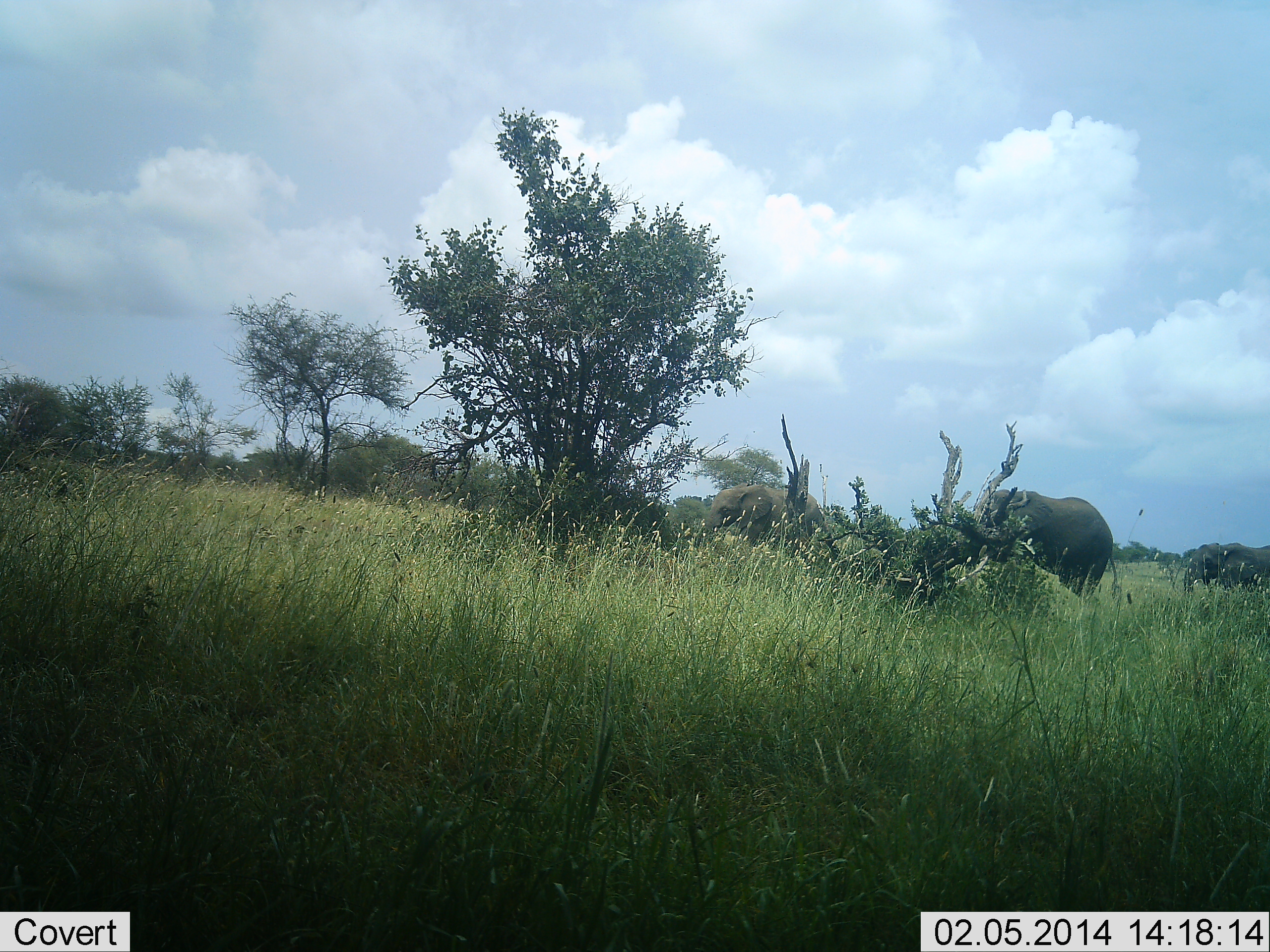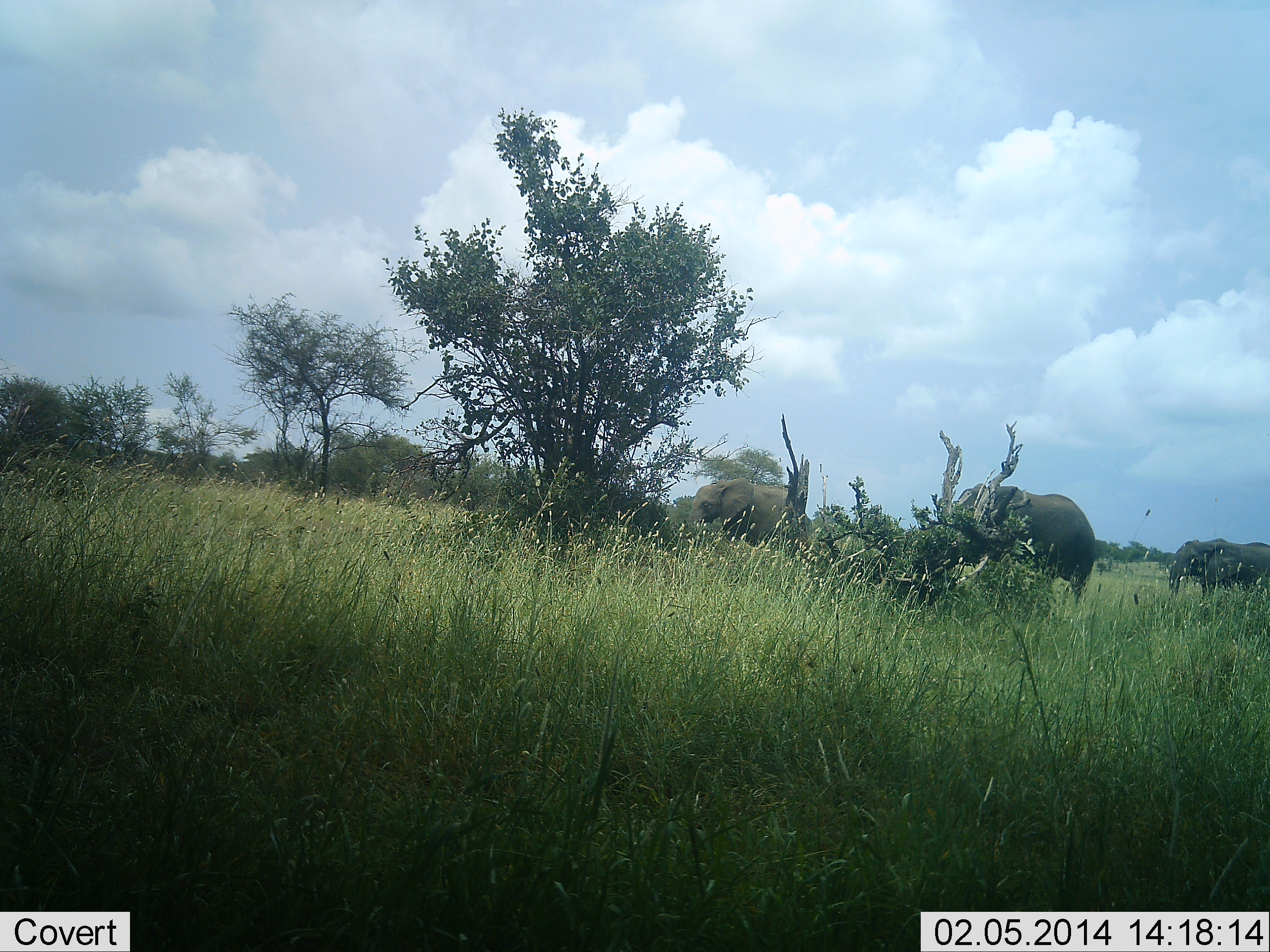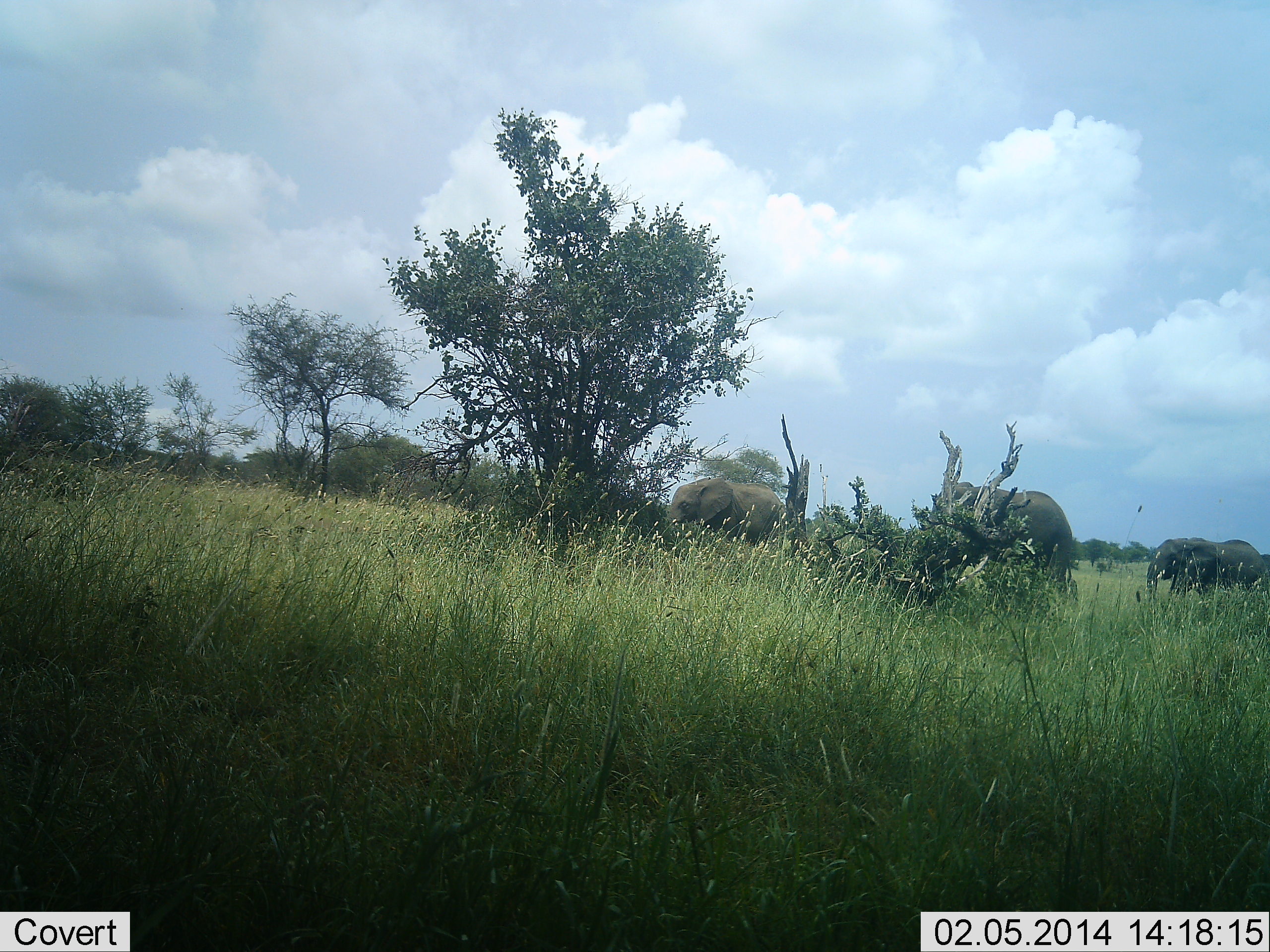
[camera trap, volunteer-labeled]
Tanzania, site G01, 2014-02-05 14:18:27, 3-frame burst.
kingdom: Animalia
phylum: Chordata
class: Mammalia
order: Proboscidea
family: Elephantidae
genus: Loxodonta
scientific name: Loxodonta africana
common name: african bush elephant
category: elephant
Elephant (african bush elephant) (Loxodonta africana), count 3. Behavior (volunteer vote fractions): standing 19%, resting 0%, moving 77%, interacting 0%. Young present (vote fraction): 4%. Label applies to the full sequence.